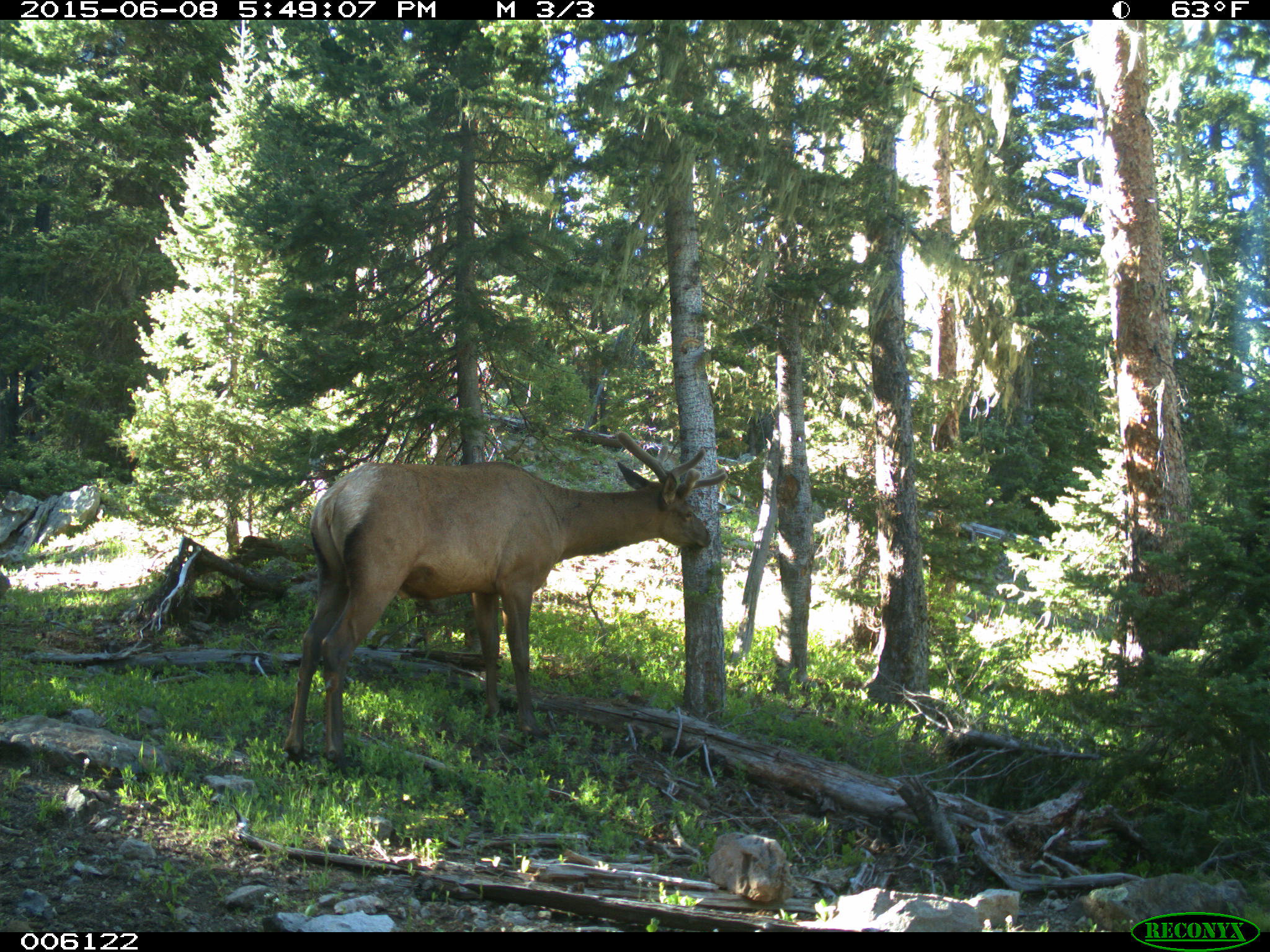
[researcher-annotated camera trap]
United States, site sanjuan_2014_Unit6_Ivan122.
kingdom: Animalia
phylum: Chordata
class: Mammalia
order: Artiodactyla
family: Cervidae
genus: Cervus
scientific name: Cervus elaphus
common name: red deer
Cervus elaphus (red deer).